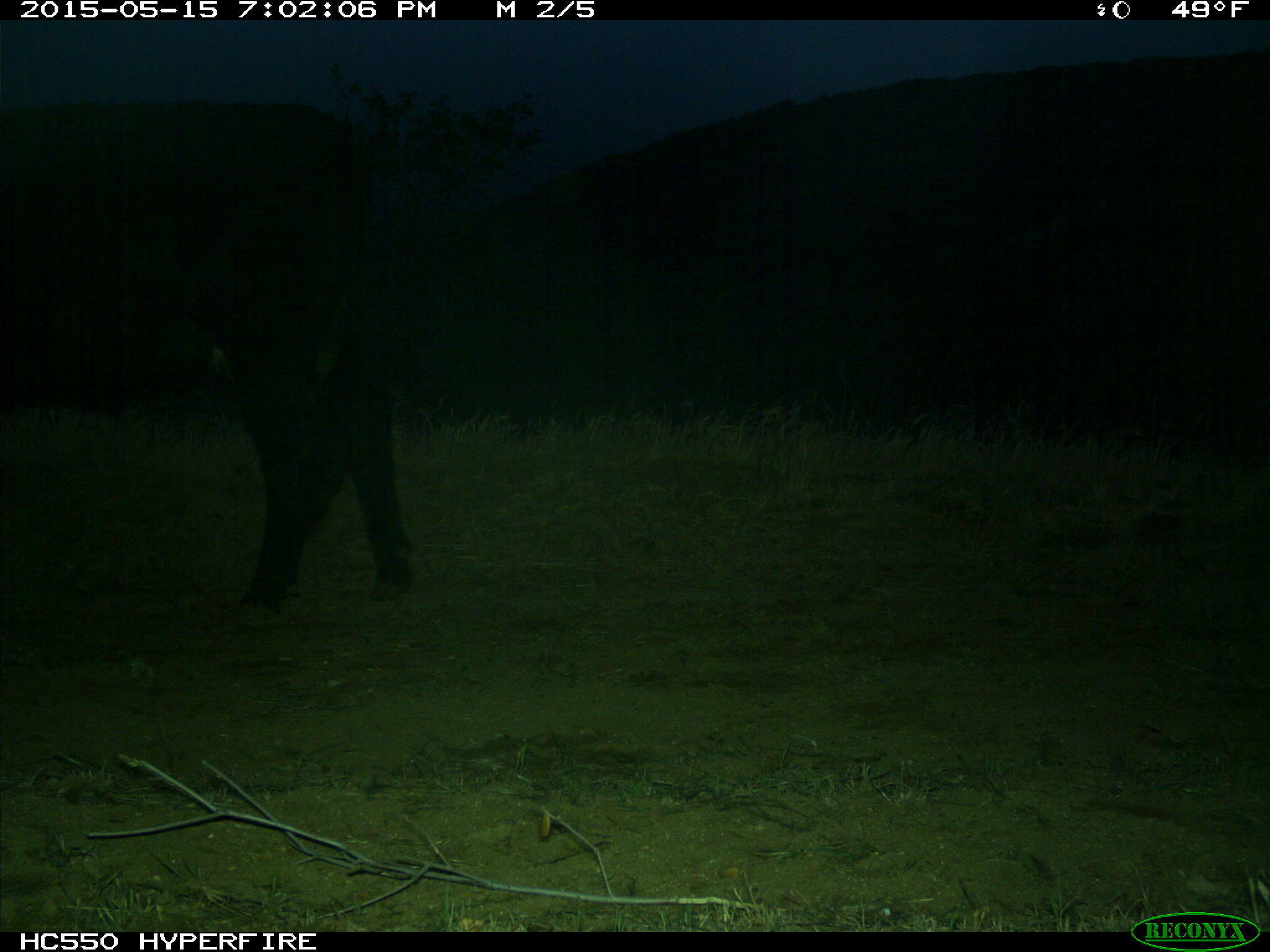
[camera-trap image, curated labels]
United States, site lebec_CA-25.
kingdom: Animalia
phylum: Chordata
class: Mammalia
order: Artiodactyla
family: Bovidae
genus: Bos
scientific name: Bos taurus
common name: domestic cow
Bos taurus (domestic cow).